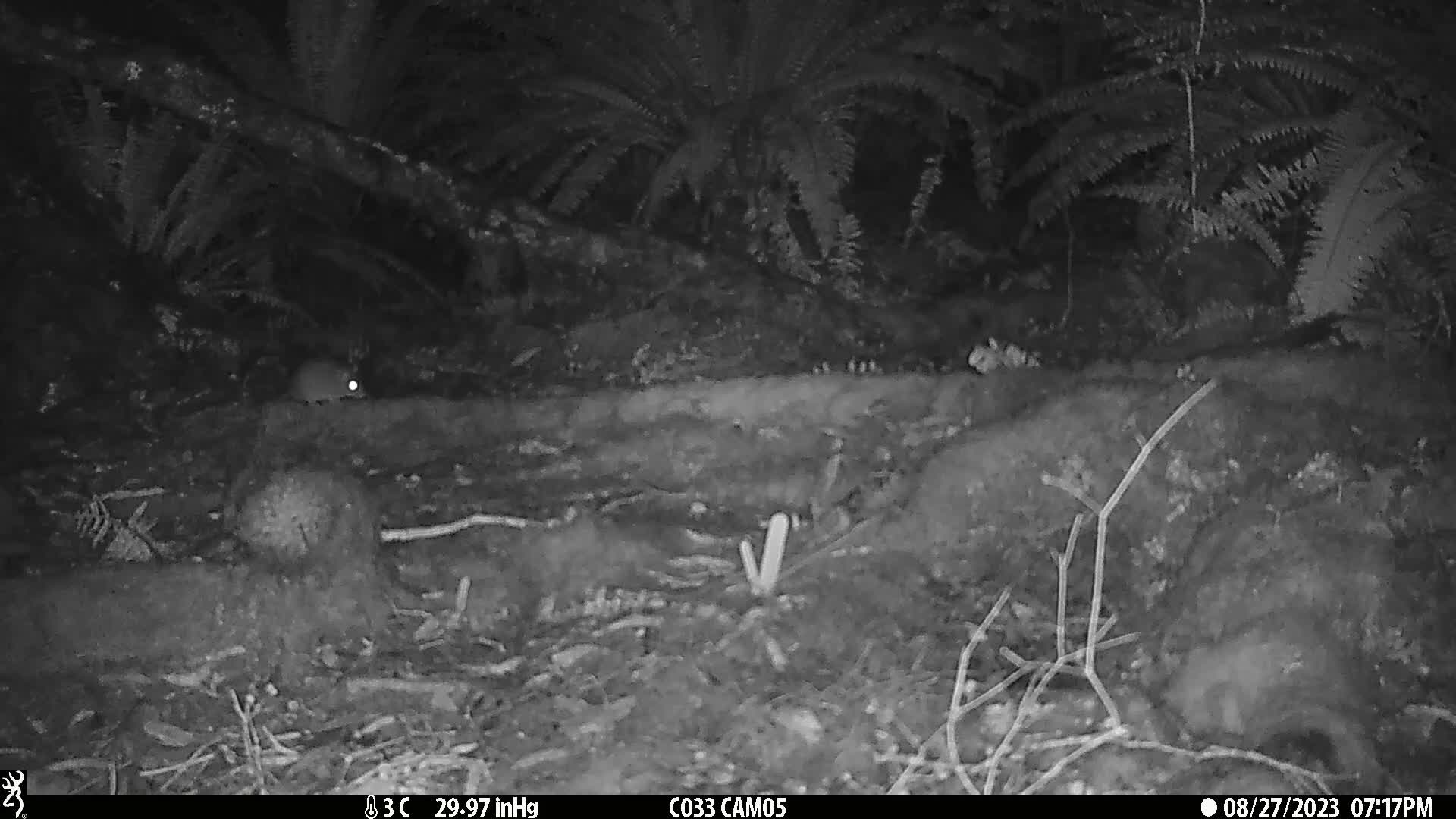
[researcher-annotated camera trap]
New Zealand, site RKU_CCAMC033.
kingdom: Animalia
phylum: Chordata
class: Mammalia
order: Rodentia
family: Muridae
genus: Rattus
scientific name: Rattus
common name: rat